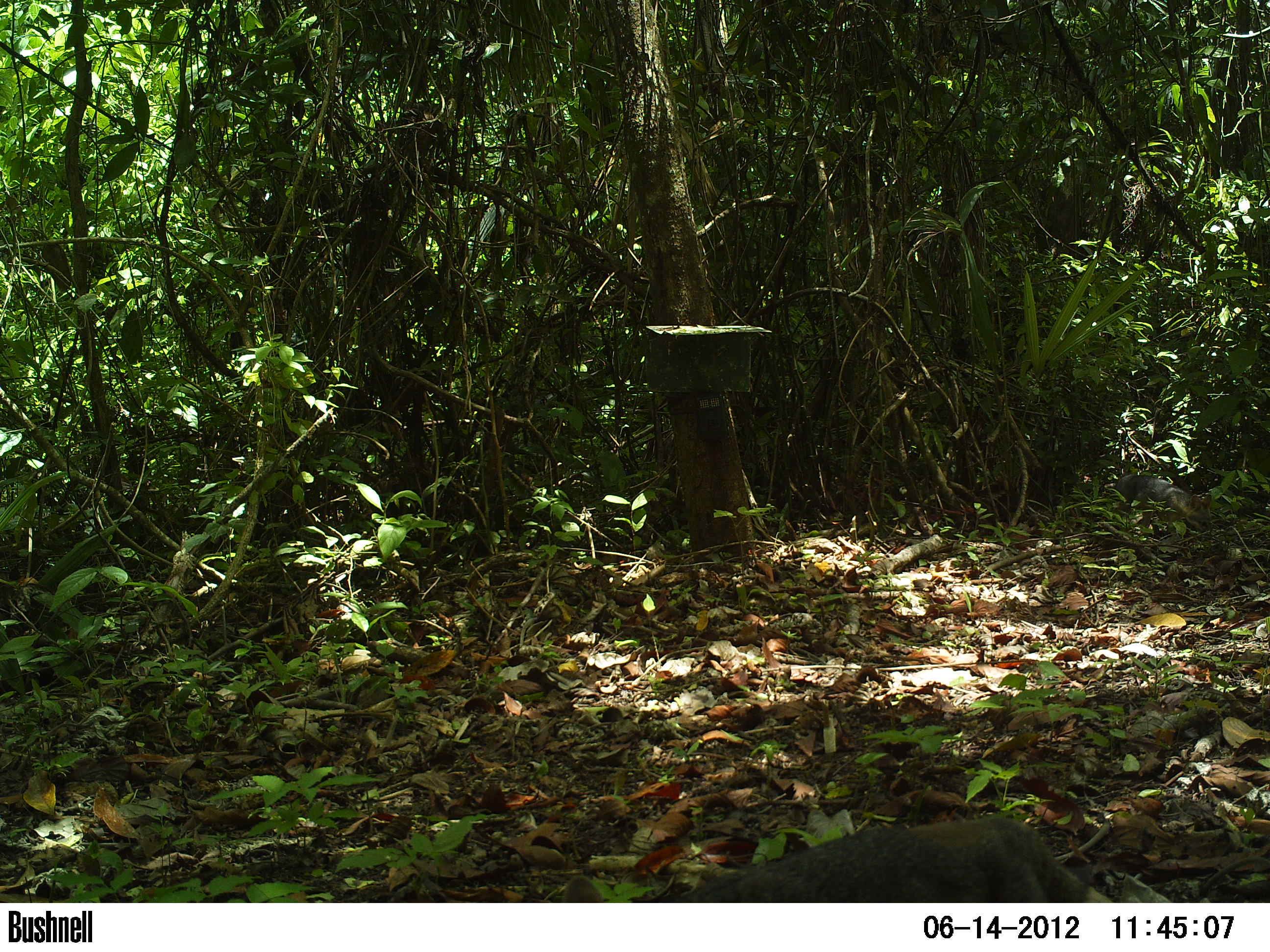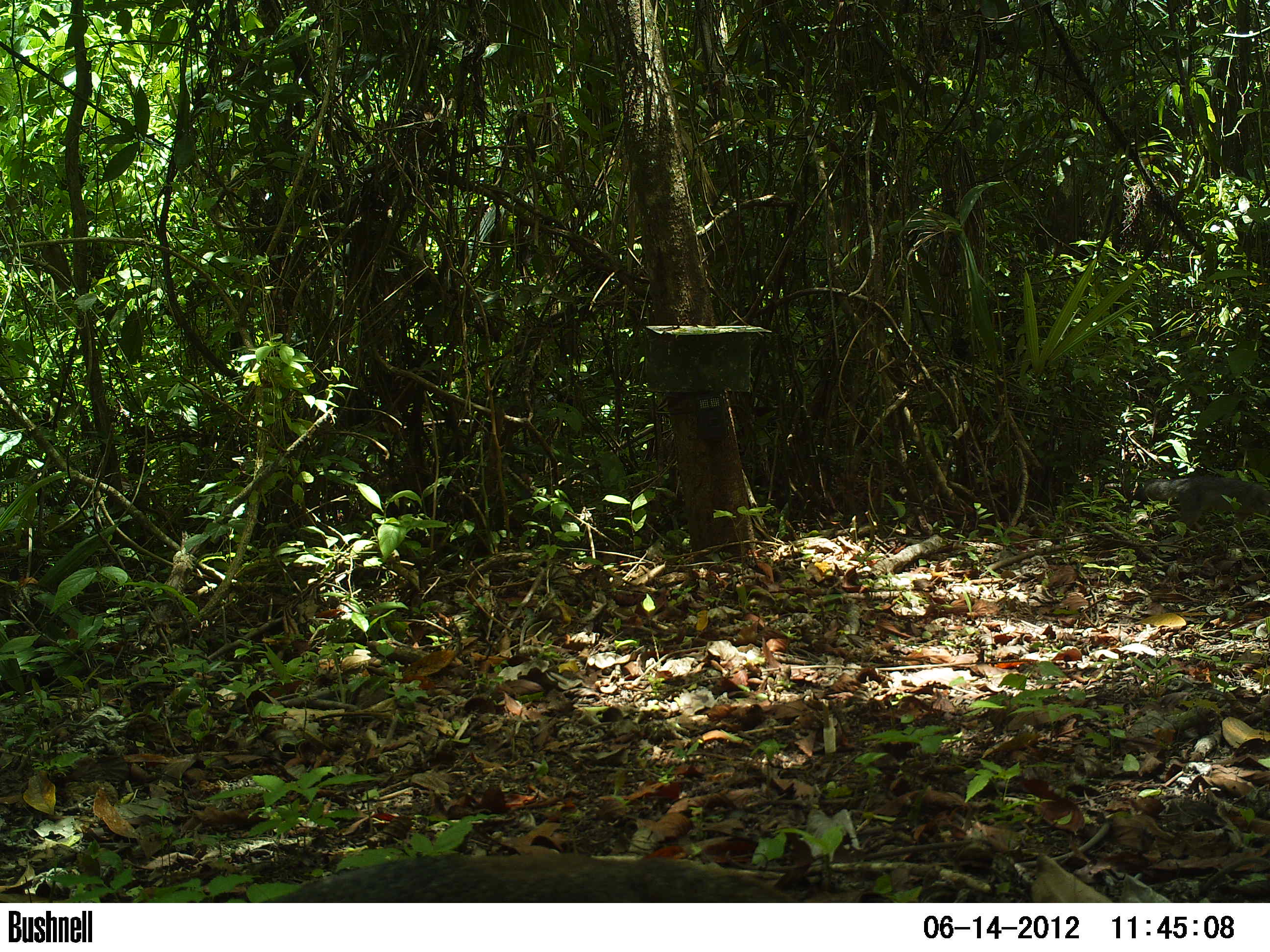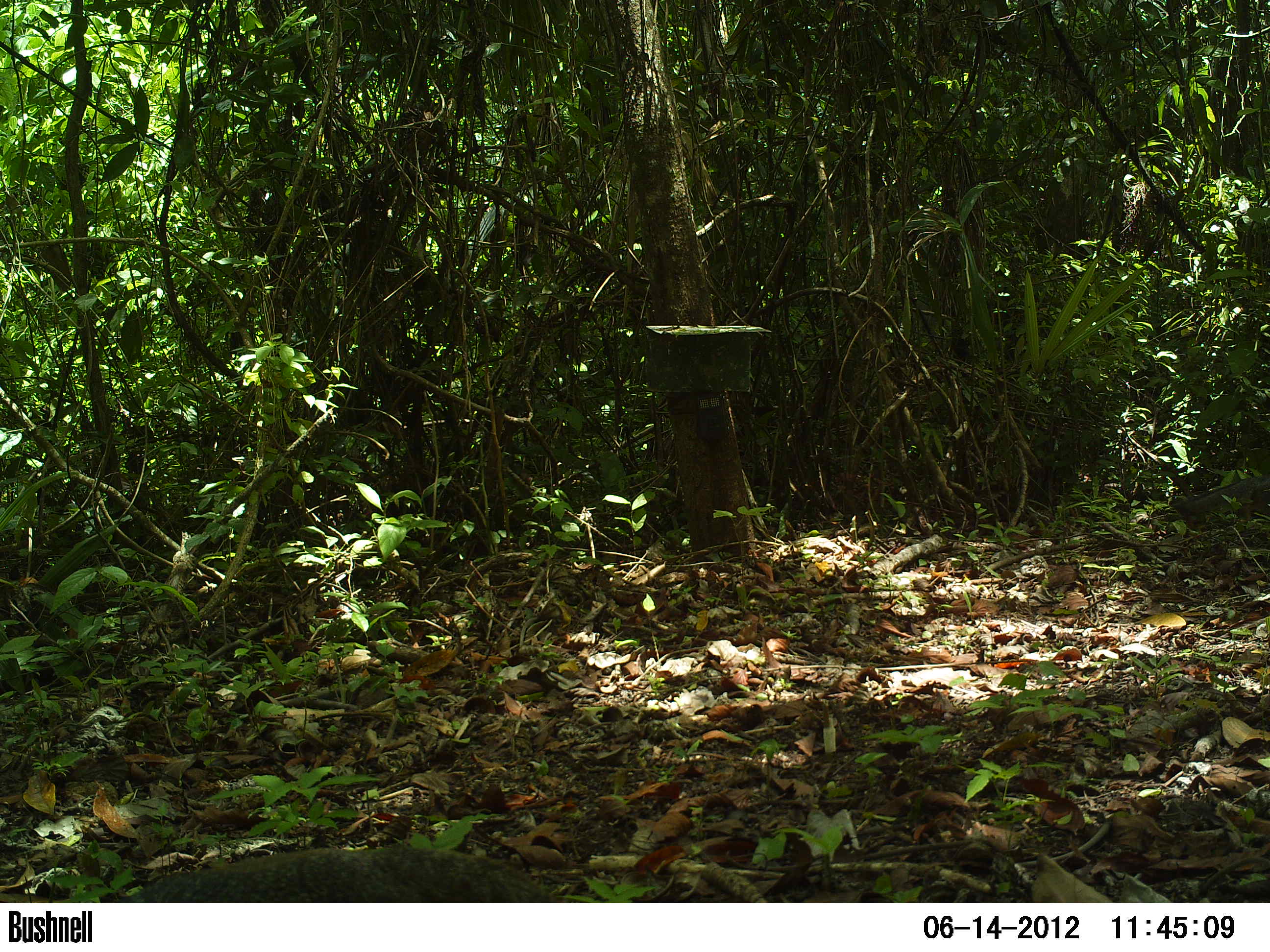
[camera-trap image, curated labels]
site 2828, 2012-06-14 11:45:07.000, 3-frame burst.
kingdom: Animalia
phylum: Chordata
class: Mammalia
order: Carnivora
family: Canidae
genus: Urocyon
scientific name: Urocyon cinereoargenteus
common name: gray fox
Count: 1.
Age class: adult.